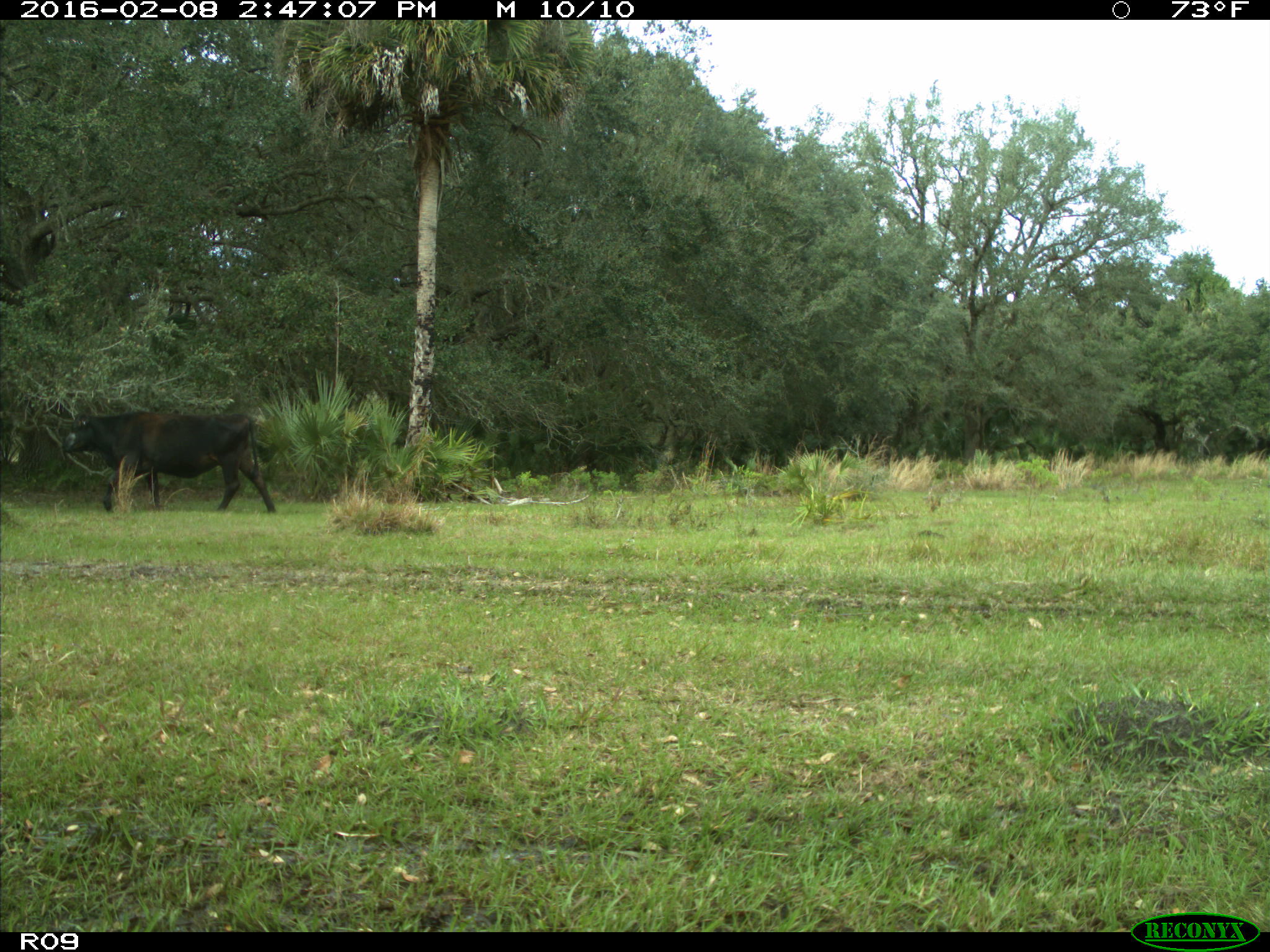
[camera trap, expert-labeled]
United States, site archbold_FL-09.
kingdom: Animalia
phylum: Chordata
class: Mammalia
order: Artiodactyla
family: Bovidae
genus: Bos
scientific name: Bos taurus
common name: domestic cow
Bos taurus (domestic cow).